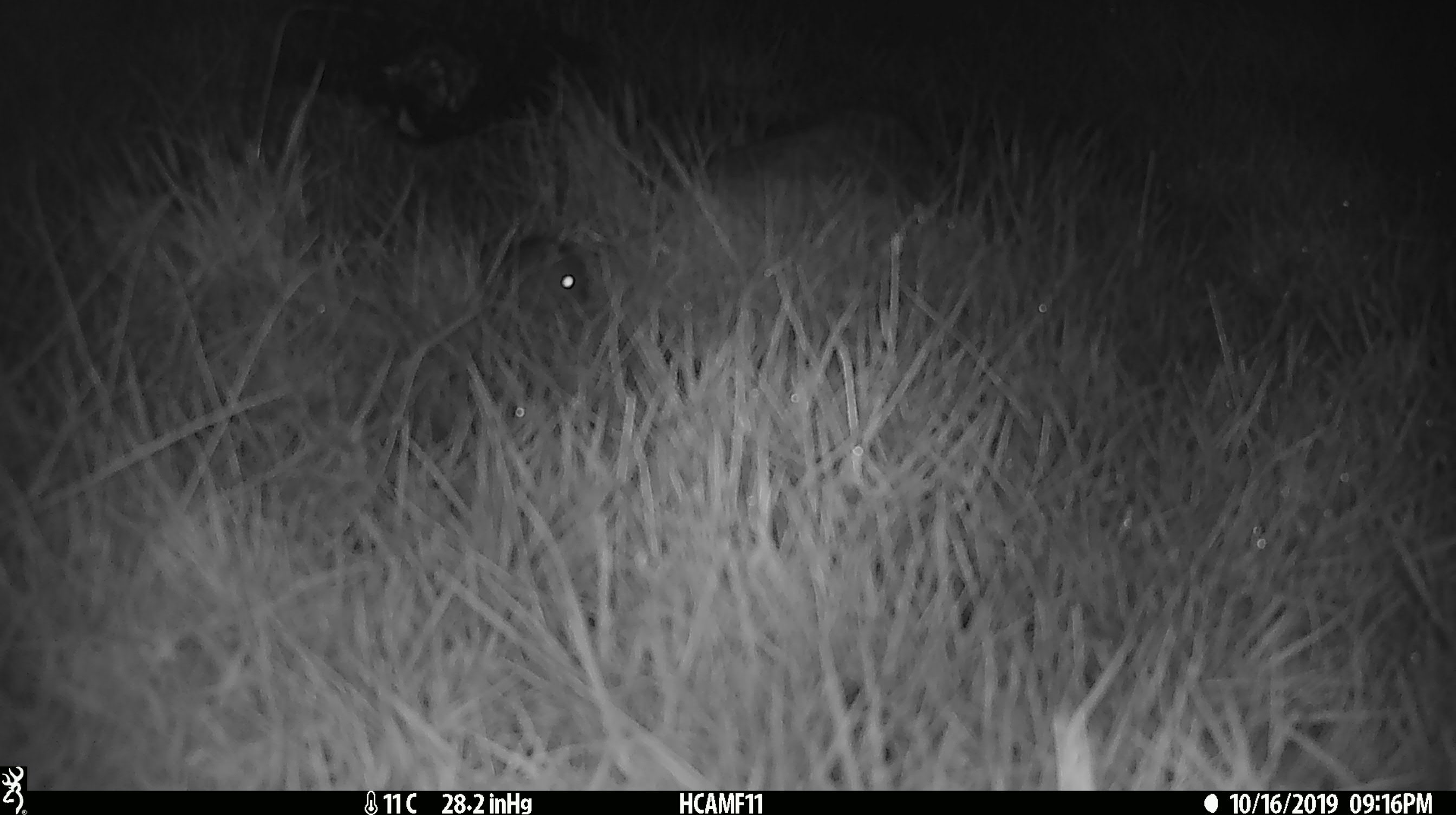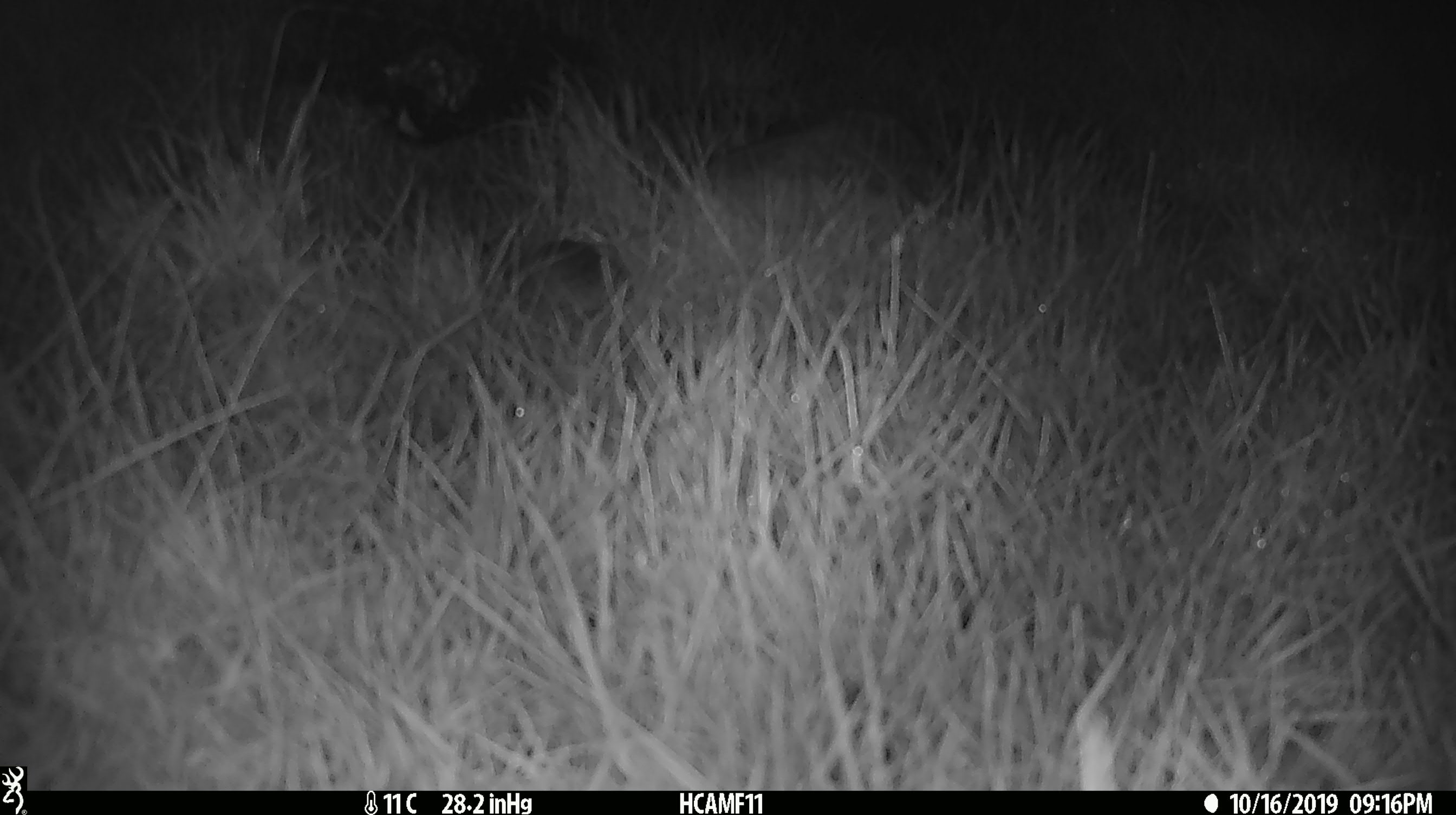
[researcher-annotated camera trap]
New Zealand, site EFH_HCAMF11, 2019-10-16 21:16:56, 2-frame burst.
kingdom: Animalia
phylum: Chordata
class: Mammalia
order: Rodentia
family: Muridae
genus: Mus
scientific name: Mus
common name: mouse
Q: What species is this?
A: Mouse (Mus).